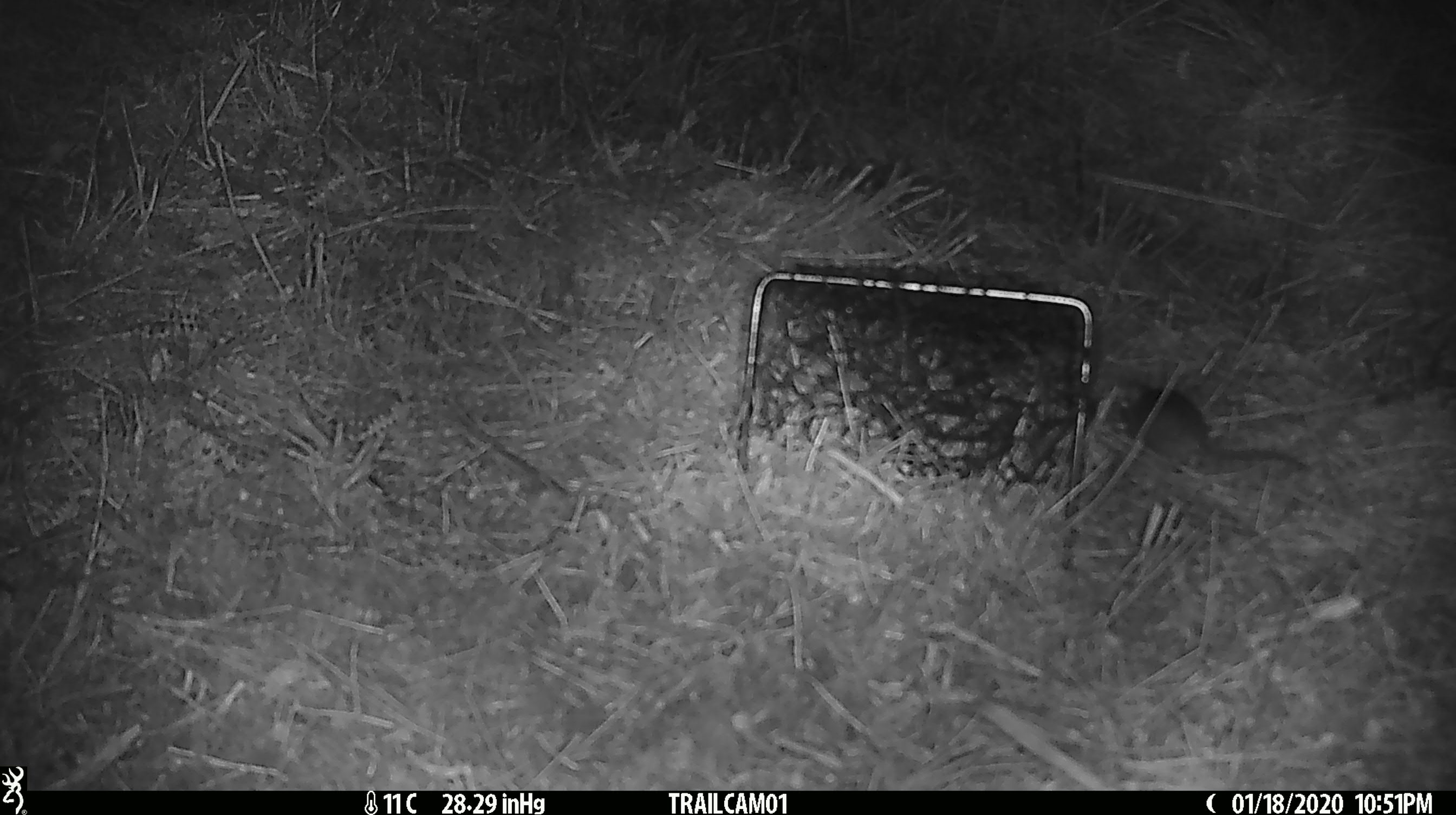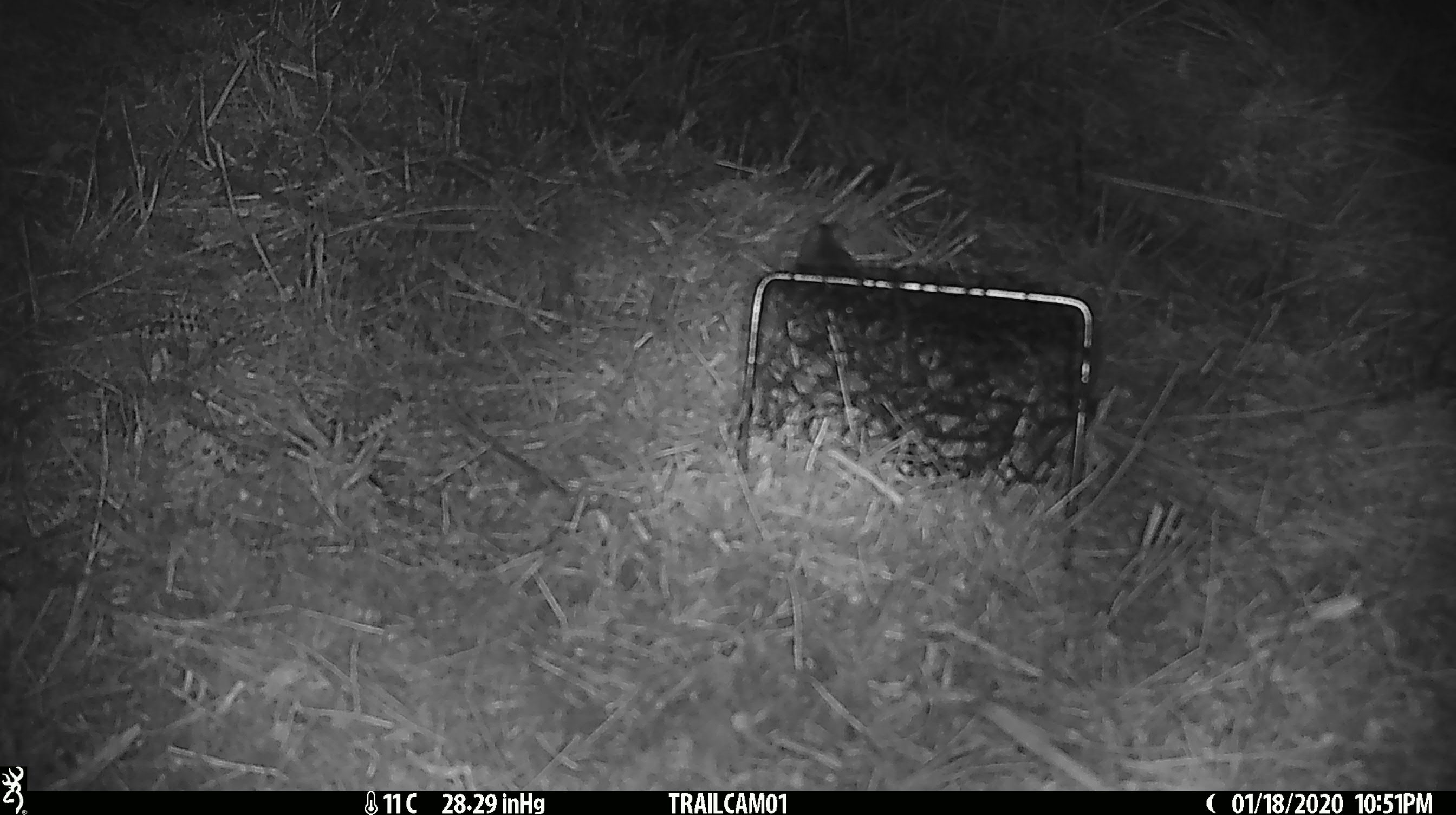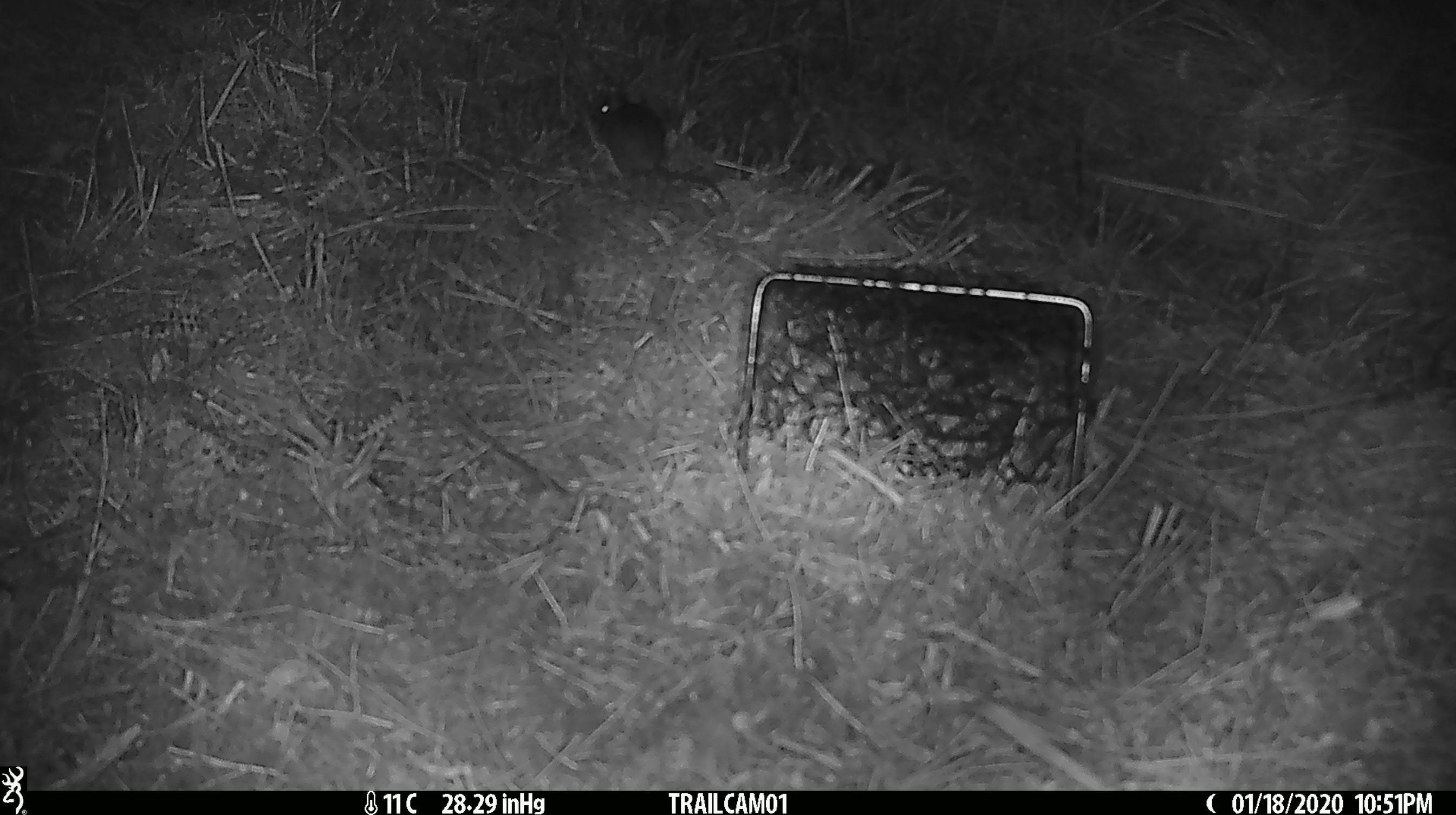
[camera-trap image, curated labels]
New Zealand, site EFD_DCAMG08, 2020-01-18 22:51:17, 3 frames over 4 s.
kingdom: Animalia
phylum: Chordata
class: Mammalia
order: Rodentia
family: Muridae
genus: Mus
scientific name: Mus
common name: mouse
Mouse (Mus).